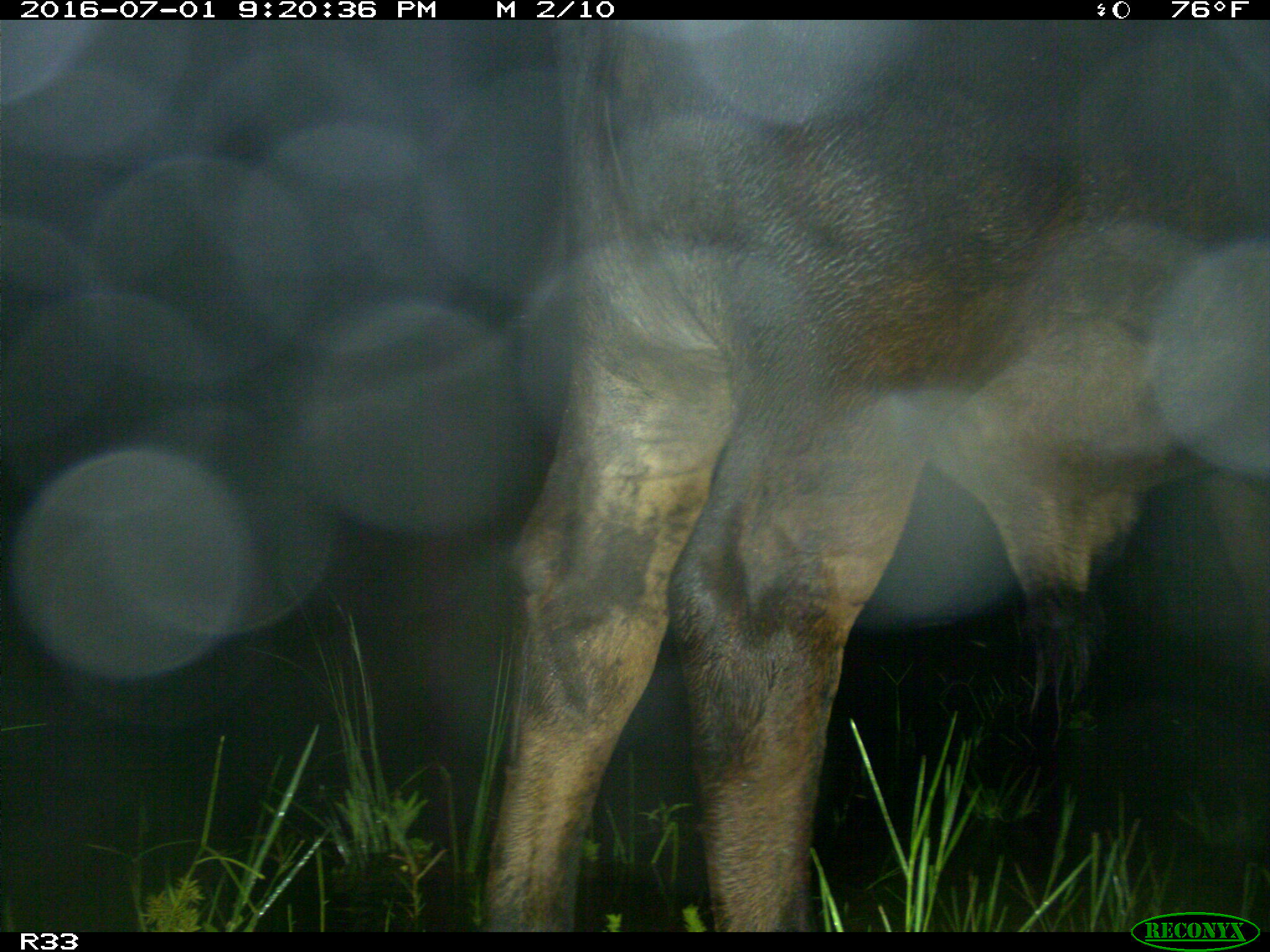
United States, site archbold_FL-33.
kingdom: Animalia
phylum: Chordata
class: Mammalia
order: Artiodactyla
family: Bovidae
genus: Bos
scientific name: Bos taurus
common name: domestic cow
Bos taurus (domestic cow).